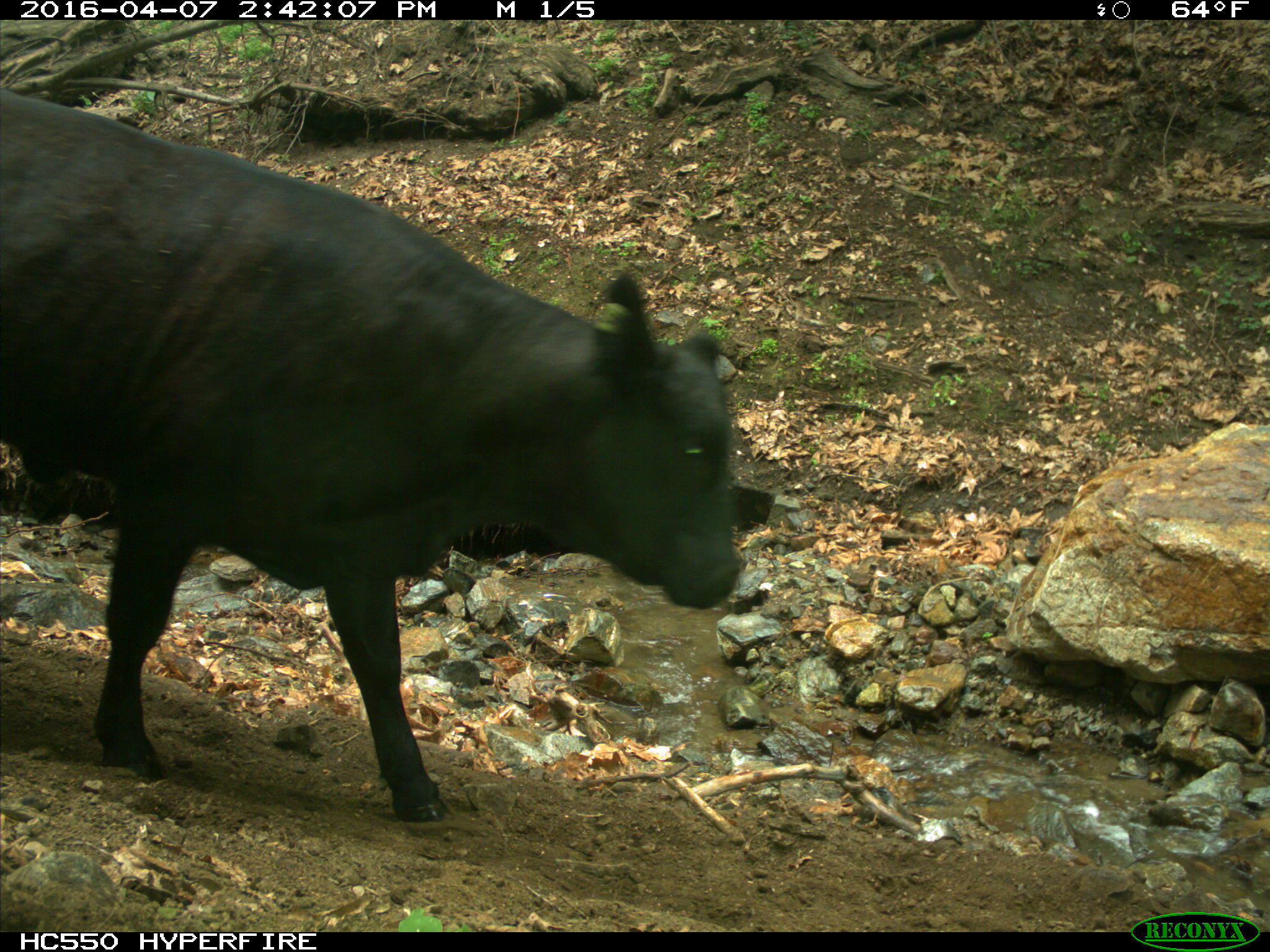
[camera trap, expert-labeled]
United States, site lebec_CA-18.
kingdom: Animalia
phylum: Chordata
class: Mammalia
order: Artiodactyla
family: Bovidae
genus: Bos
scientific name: Bos taurus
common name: domestic cow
Bos taurus (domestic cow).